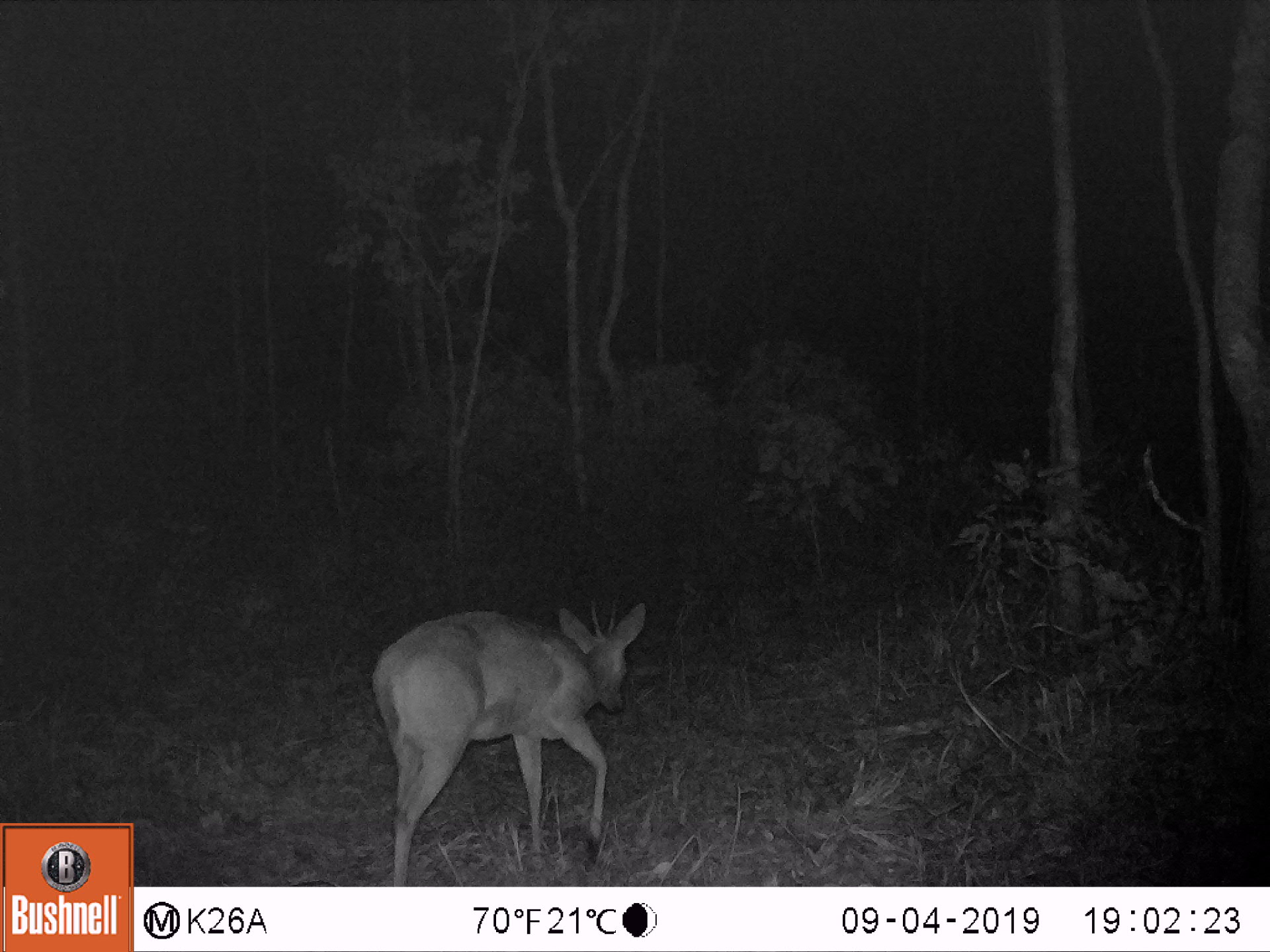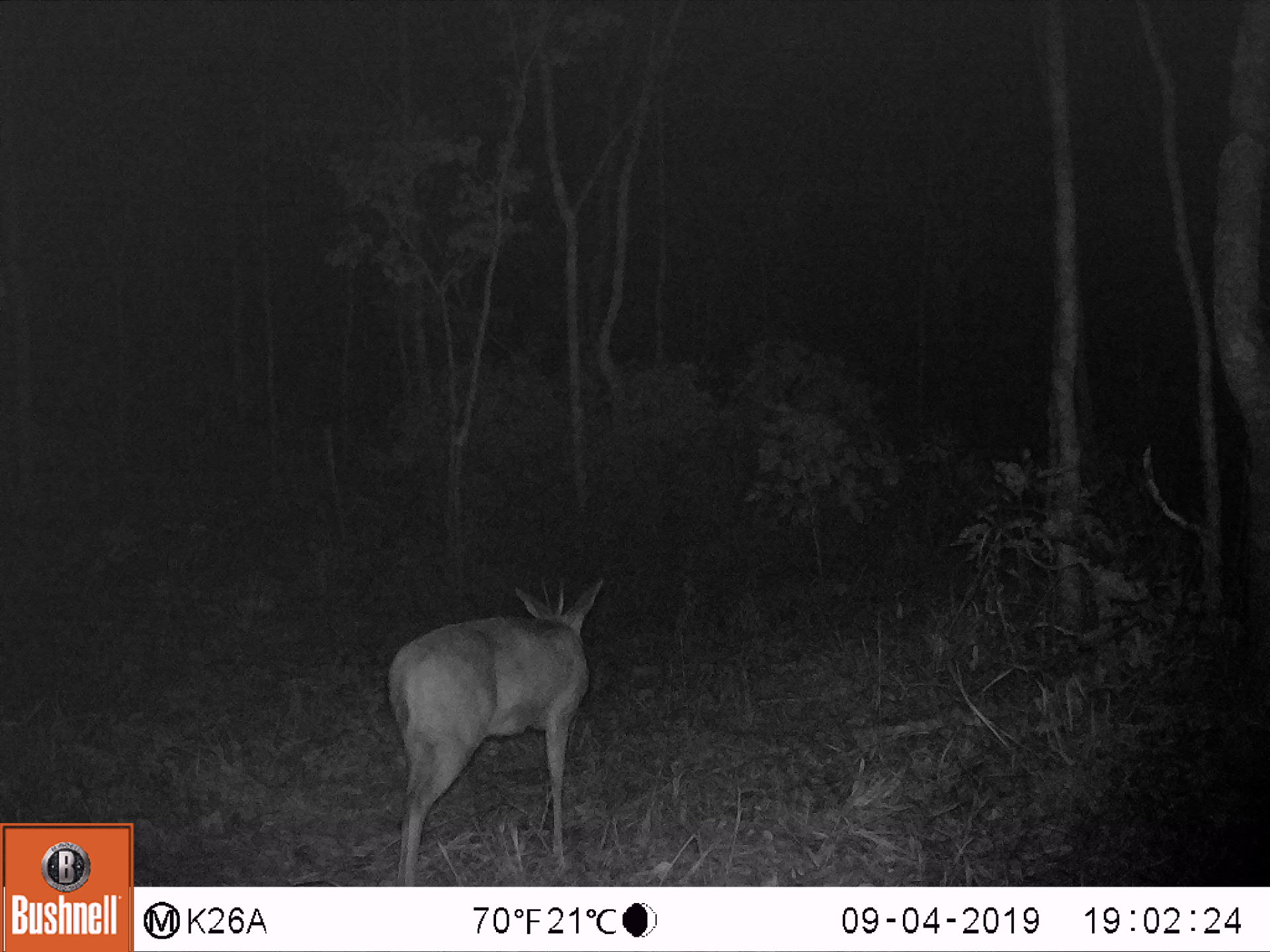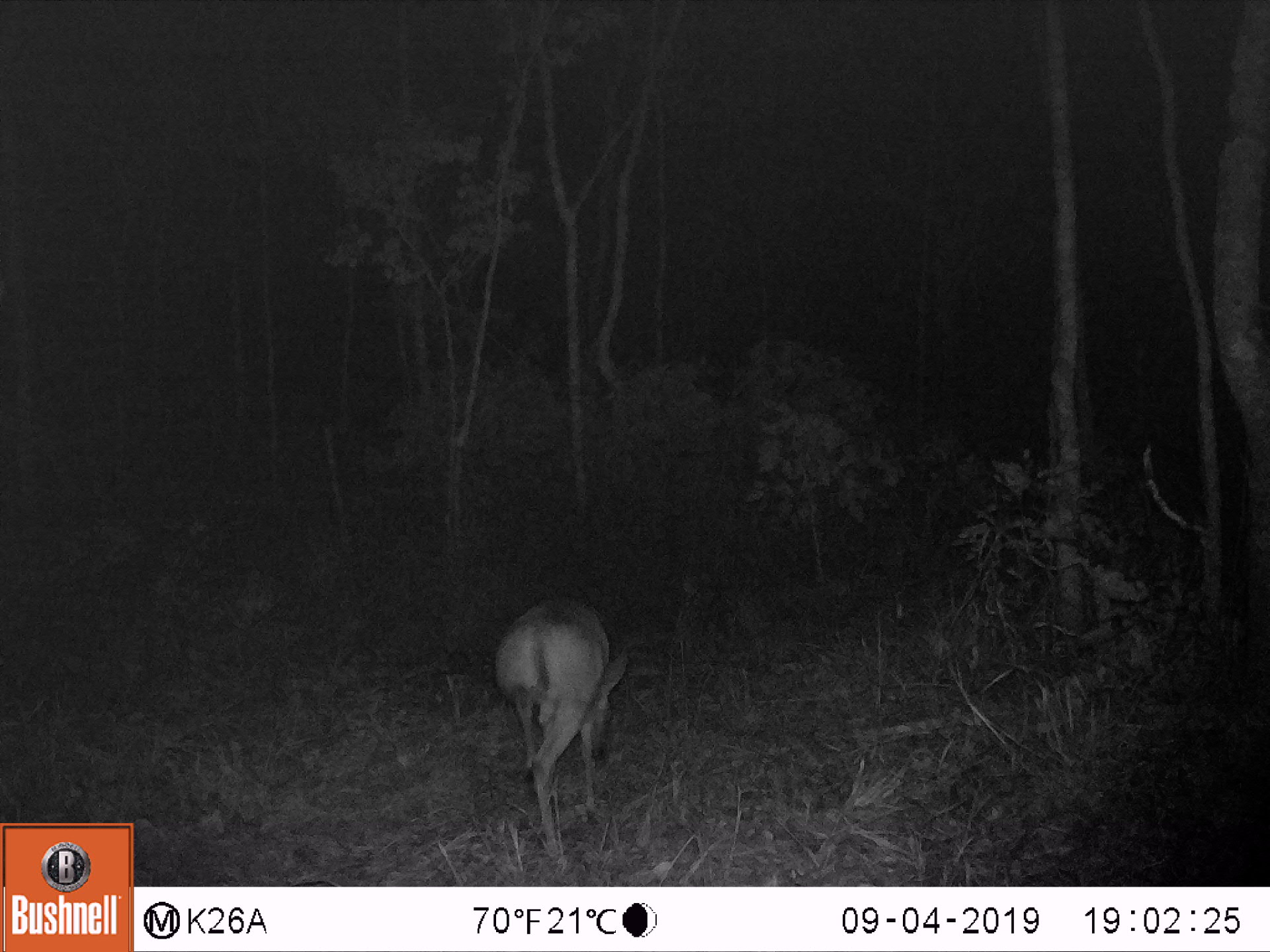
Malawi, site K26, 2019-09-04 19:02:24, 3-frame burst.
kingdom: Animalia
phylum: Chordata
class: Mammalia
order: Artiodactyla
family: Bovidae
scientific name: Antilopinae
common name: small antelope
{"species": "small antelope (Antilopinae)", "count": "1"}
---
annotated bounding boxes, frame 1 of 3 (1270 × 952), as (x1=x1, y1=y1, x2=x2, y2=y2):
small antelope: (x1=372, y1=596, x2=647, y2=877)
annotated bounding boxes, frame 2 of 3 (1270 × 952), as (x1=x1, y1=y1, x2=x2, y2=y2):
small antelope: (x1=391, y1=578, x2=603, y2=880)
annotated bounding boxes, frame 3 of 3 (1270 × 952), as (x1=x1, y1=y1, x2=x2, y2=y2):
small antelope: (x1=497, y1=599, x2=629, y2=852)